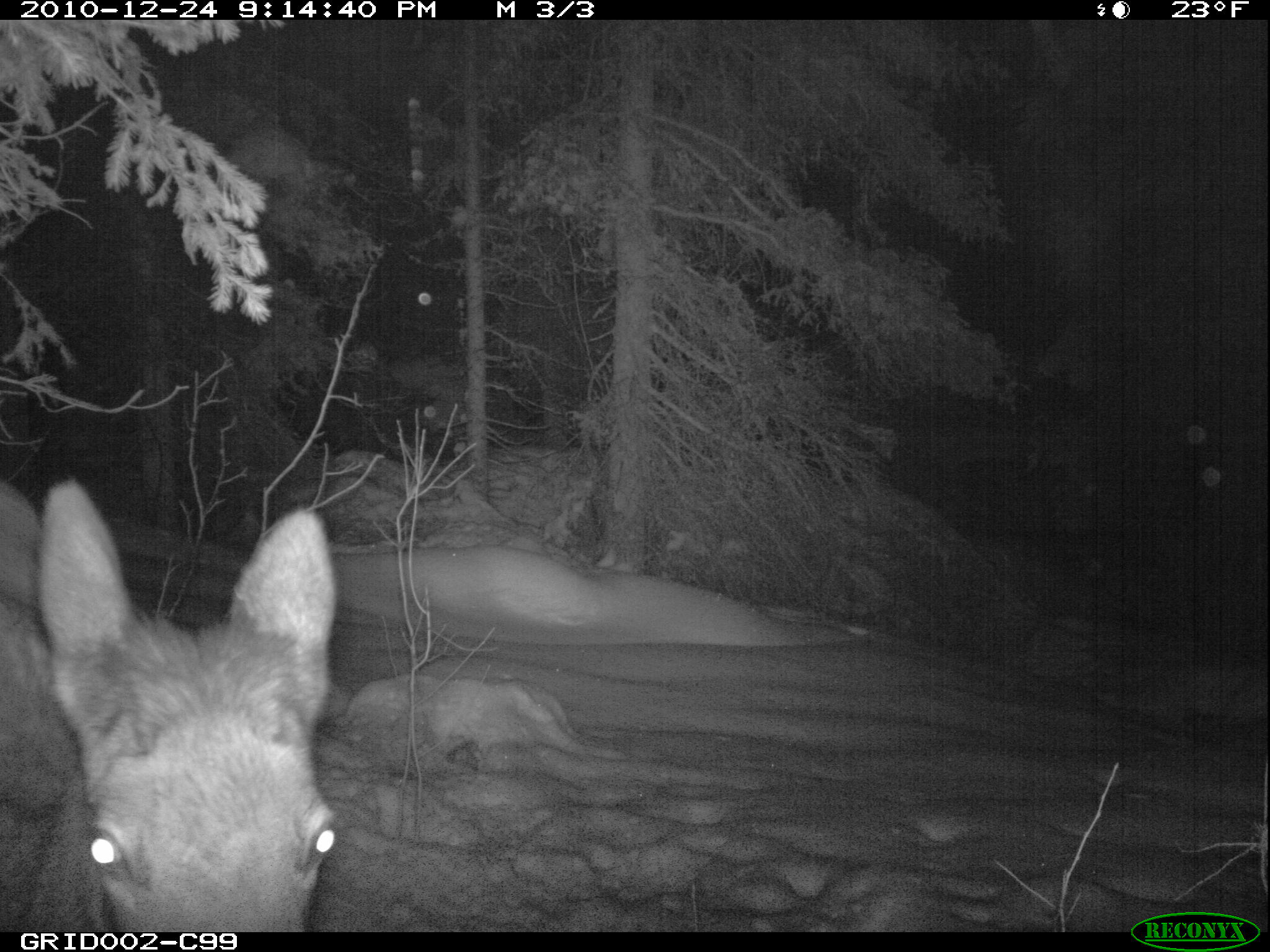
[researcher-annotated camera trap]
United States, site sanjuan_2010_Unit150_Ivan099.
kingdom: Animalia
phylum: Chordata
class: Mammalia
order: Artiodactyla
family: Cervidae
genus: Cervus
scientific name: Cervus elaphus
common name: red deer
Cervus elaphus (red deer).